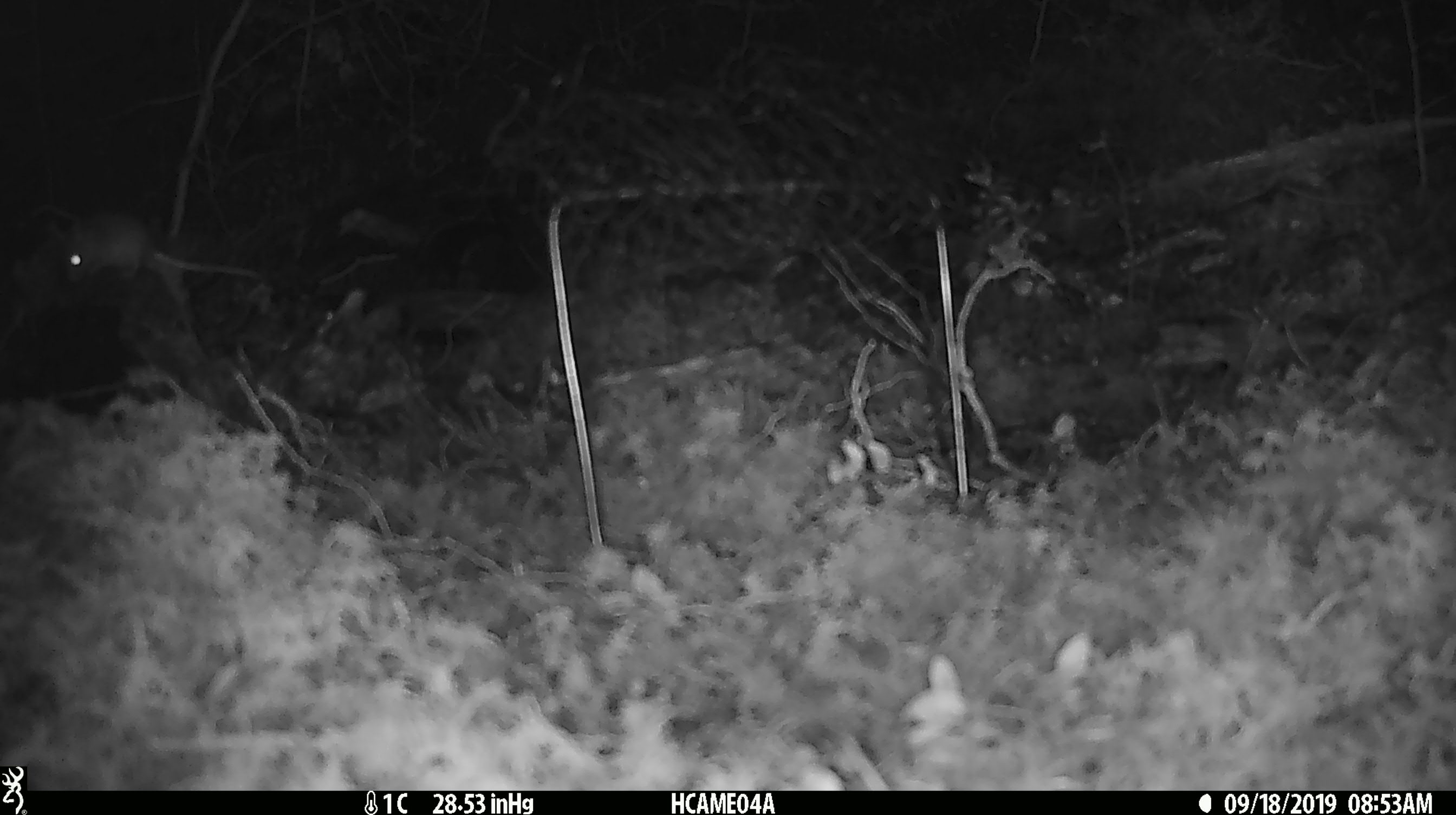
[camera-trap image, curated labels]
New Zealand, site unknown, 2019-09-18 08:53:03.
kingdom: Animalia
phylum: Chordata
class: Mammalia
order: Rodentia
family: Muridae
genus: Mus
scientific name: Mus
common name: mouse